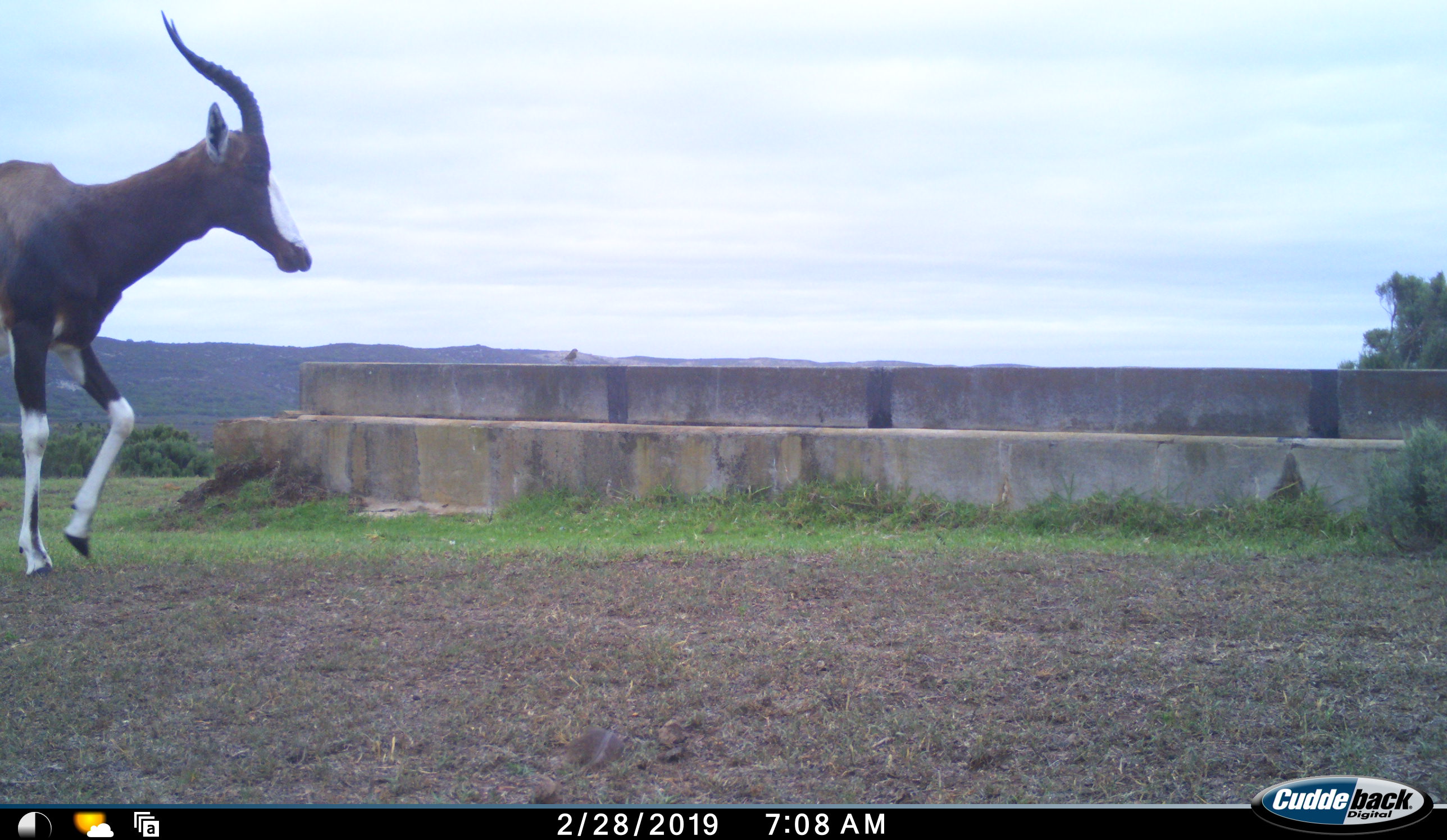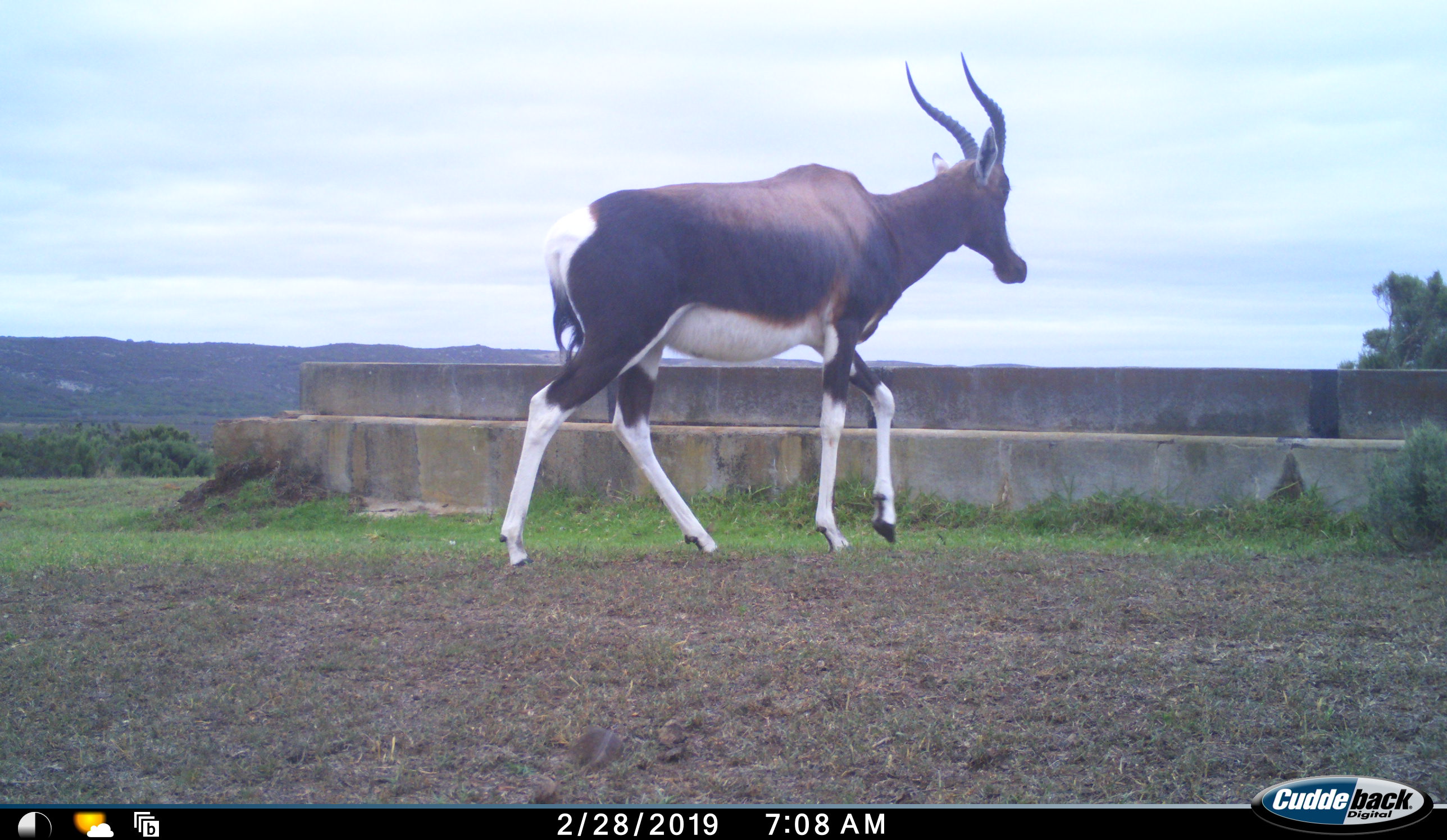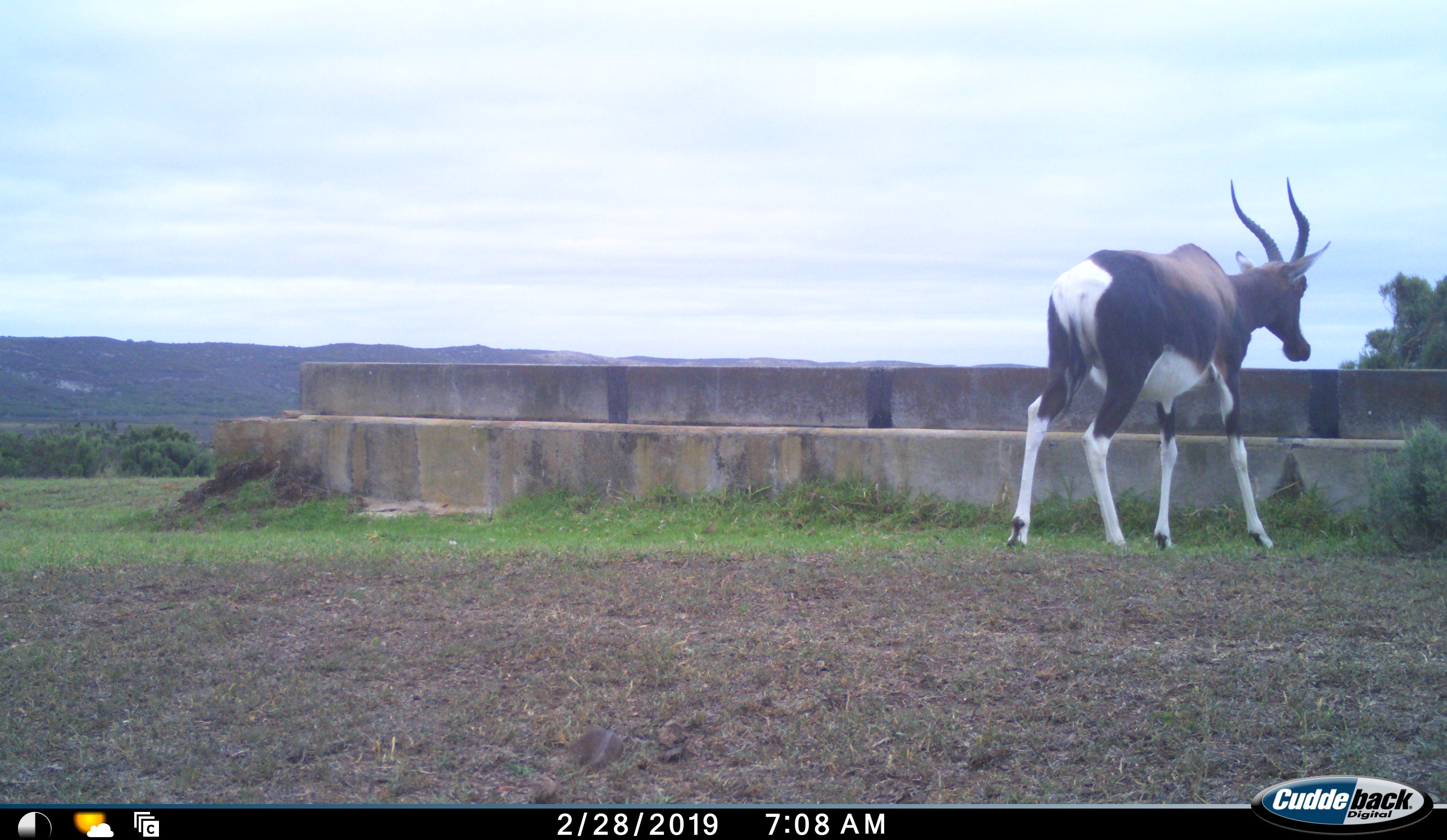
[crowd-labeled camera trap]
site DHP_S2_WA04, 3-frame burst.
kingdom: Animalia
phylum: Chordata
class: Mammalia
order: Artiodactyla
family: Bovidae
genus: Damaliscus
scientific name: Damaliscus pygargus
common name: bontebok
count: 1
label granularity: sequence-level